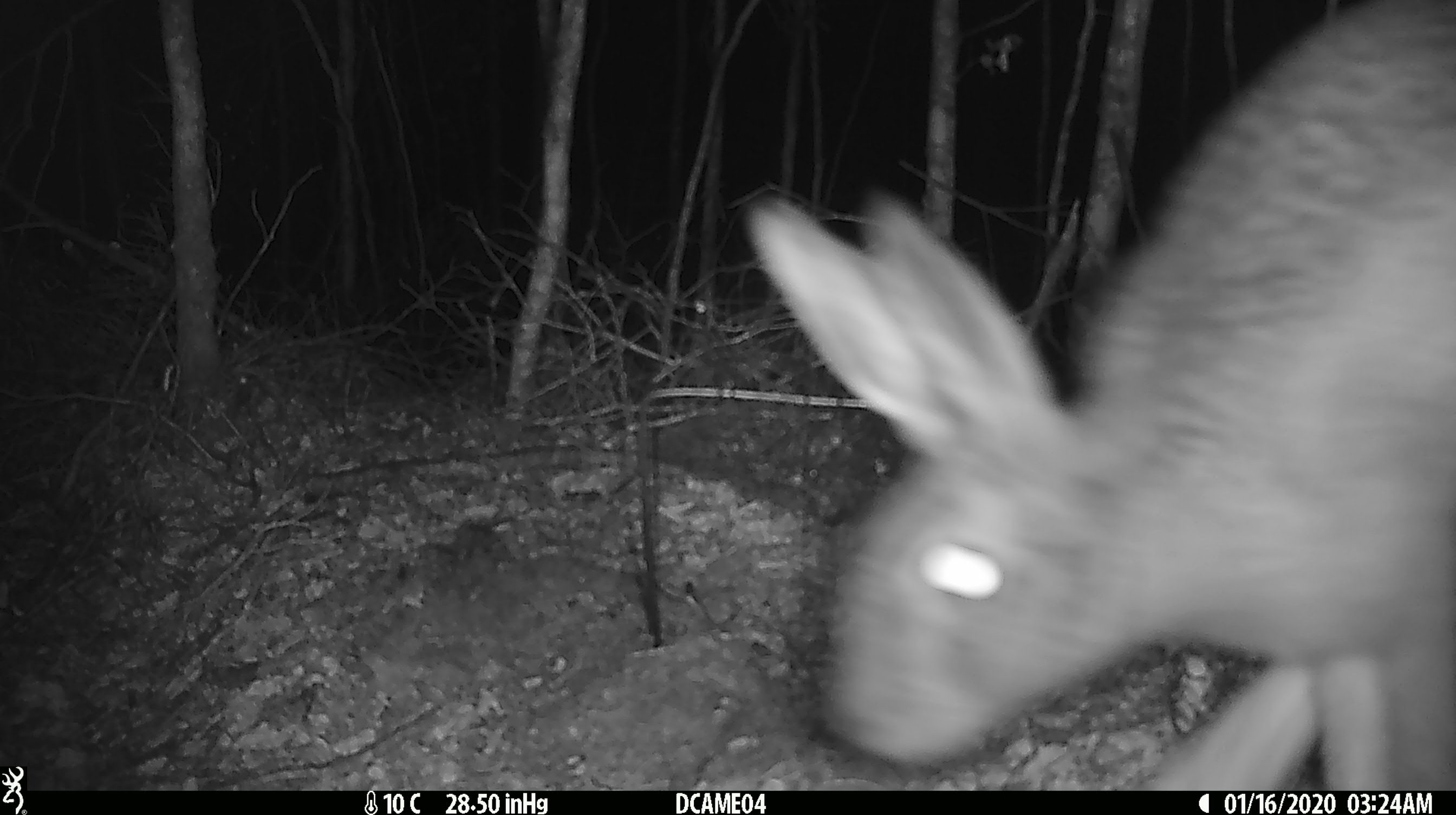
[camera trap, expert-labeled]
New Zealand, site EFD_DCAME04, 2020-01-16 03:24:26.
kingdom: Animalia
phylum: Chordata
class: Mammalia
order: Lagomorpha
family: Leporidae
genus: Lepus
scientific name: Lepus europaeus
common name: brown hare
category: hare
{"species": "hare (brown hare) (Lepus europaeus)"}